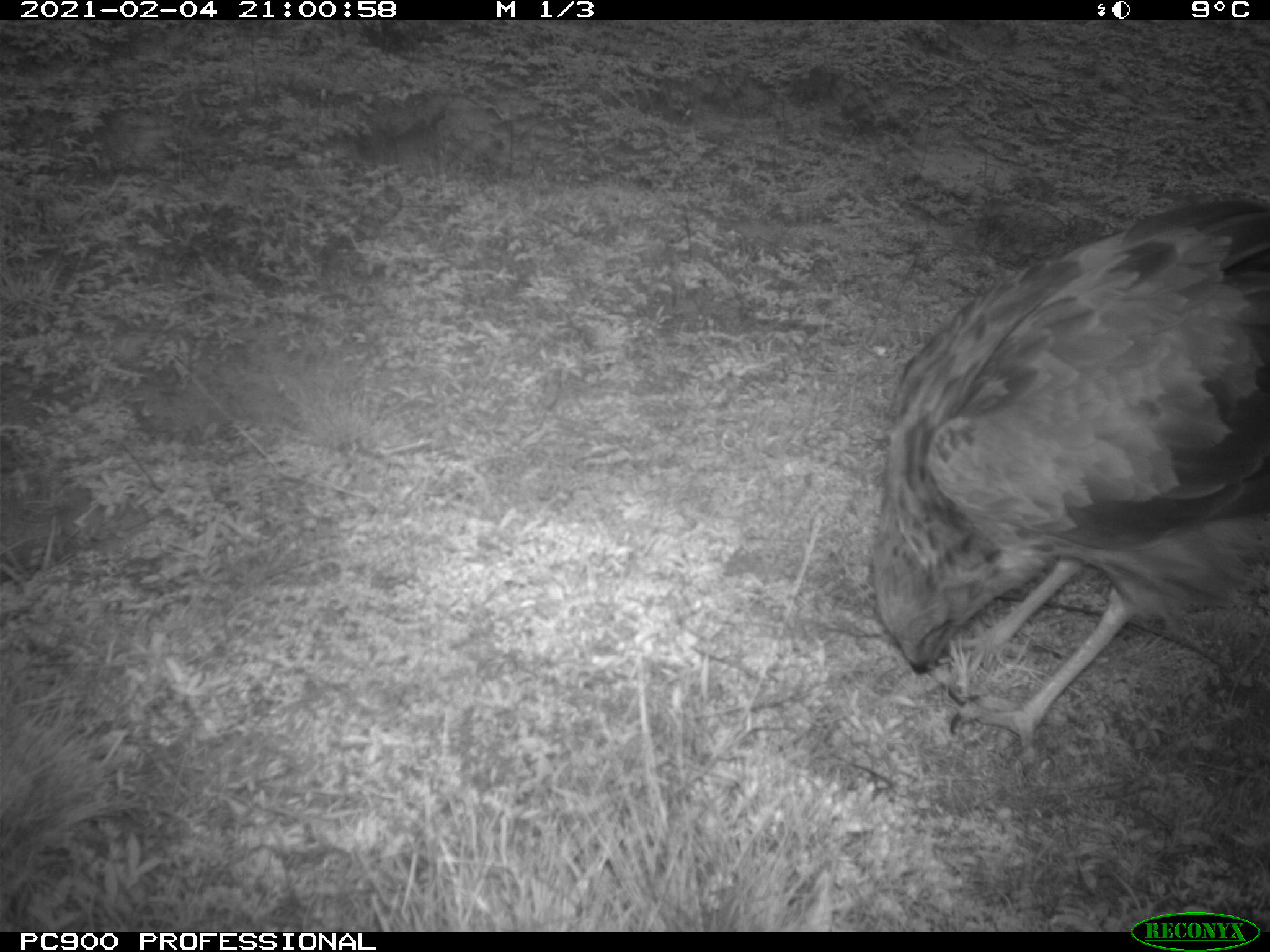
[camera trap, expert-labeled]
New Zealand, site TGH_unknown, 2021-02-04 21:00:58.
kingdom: Animalia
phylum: Chordata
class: Aves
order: Accipitriformes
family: Accipitridae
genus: Circus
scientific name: Circus approximans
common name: swamp harrier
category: harrier